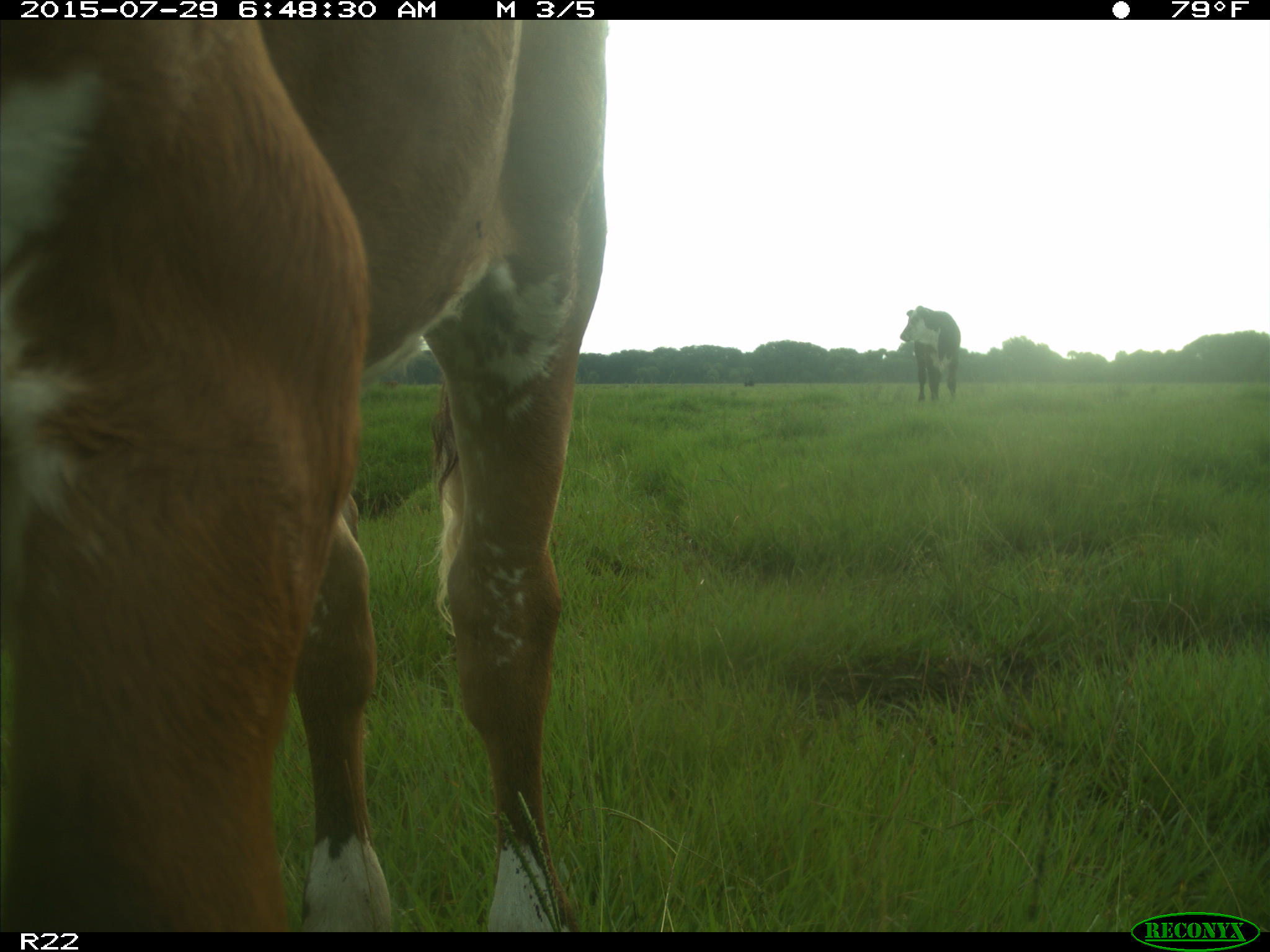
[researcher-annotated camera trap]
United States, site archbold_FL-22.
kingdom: Animalia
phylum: Chordata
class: Mammalia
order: Artiodactyla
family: Bovidae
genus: Bos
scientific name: Bos taurus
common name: domestic cow